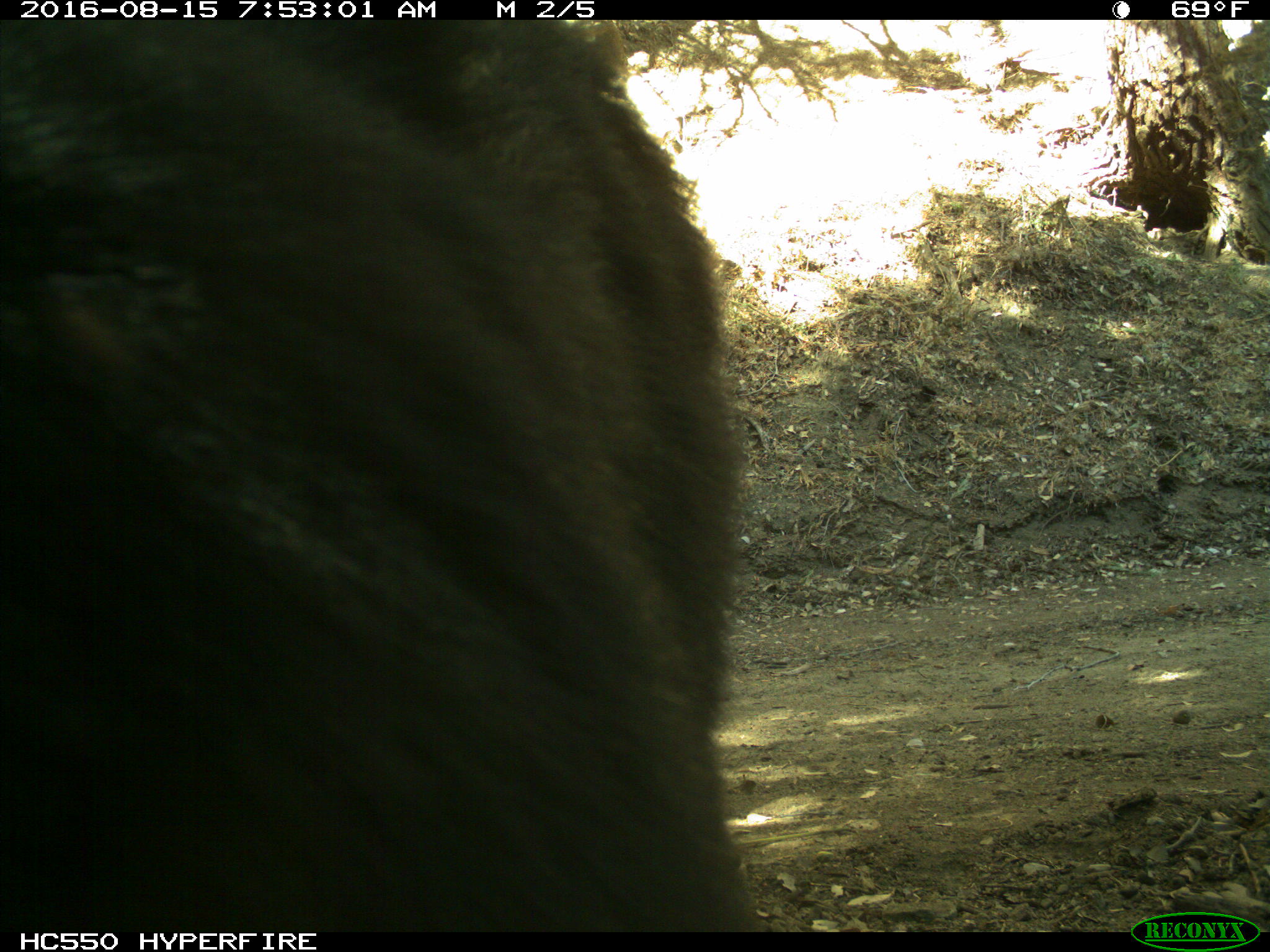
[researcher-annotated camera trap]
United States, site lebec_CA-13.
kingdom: Animalia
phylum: Chordata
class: Mammalia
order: Carnivora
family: Ursidae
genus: Ursus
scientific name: Ursus americanus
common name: american black bear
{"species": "Ursus americanus (american black bear)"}